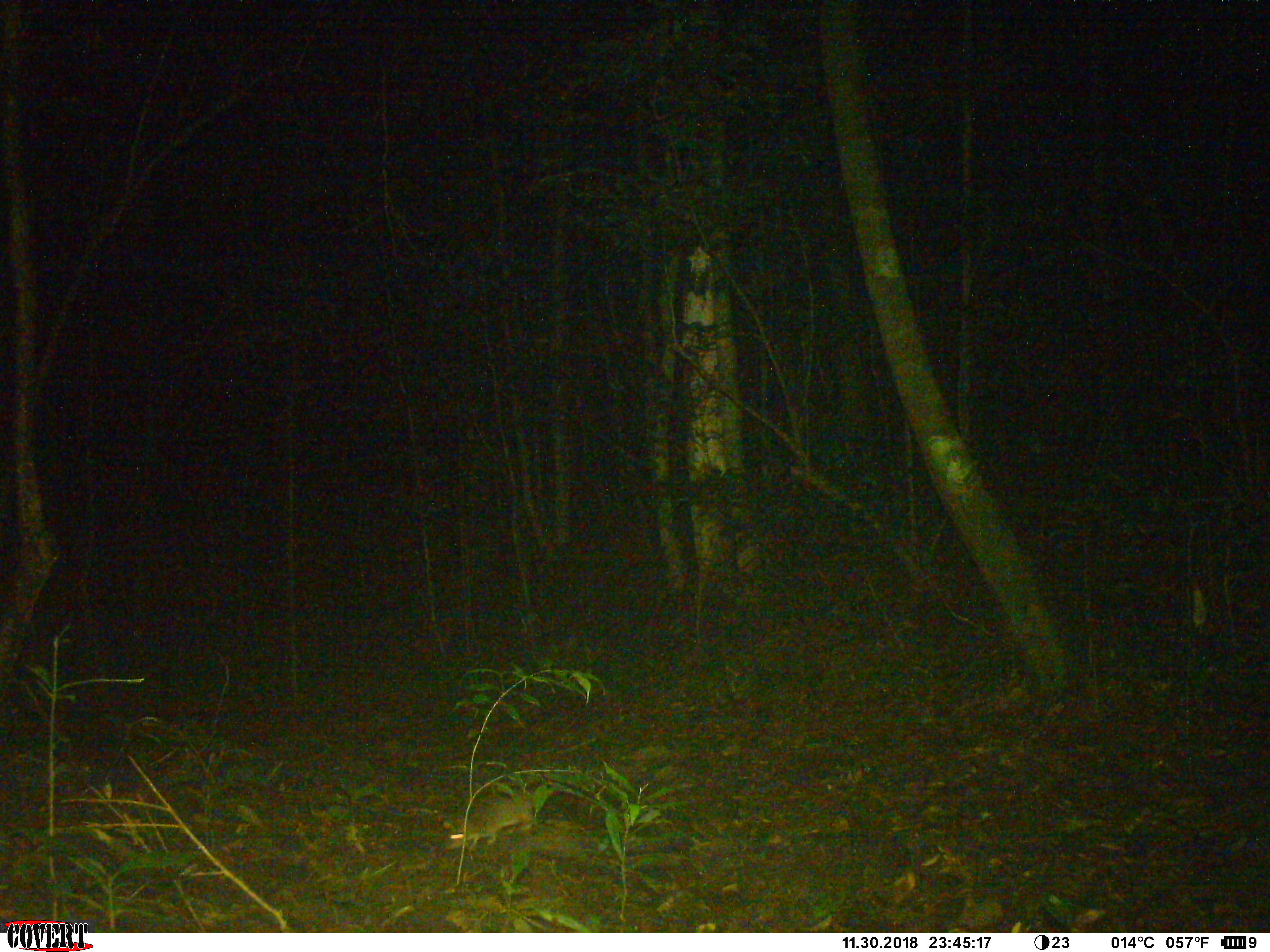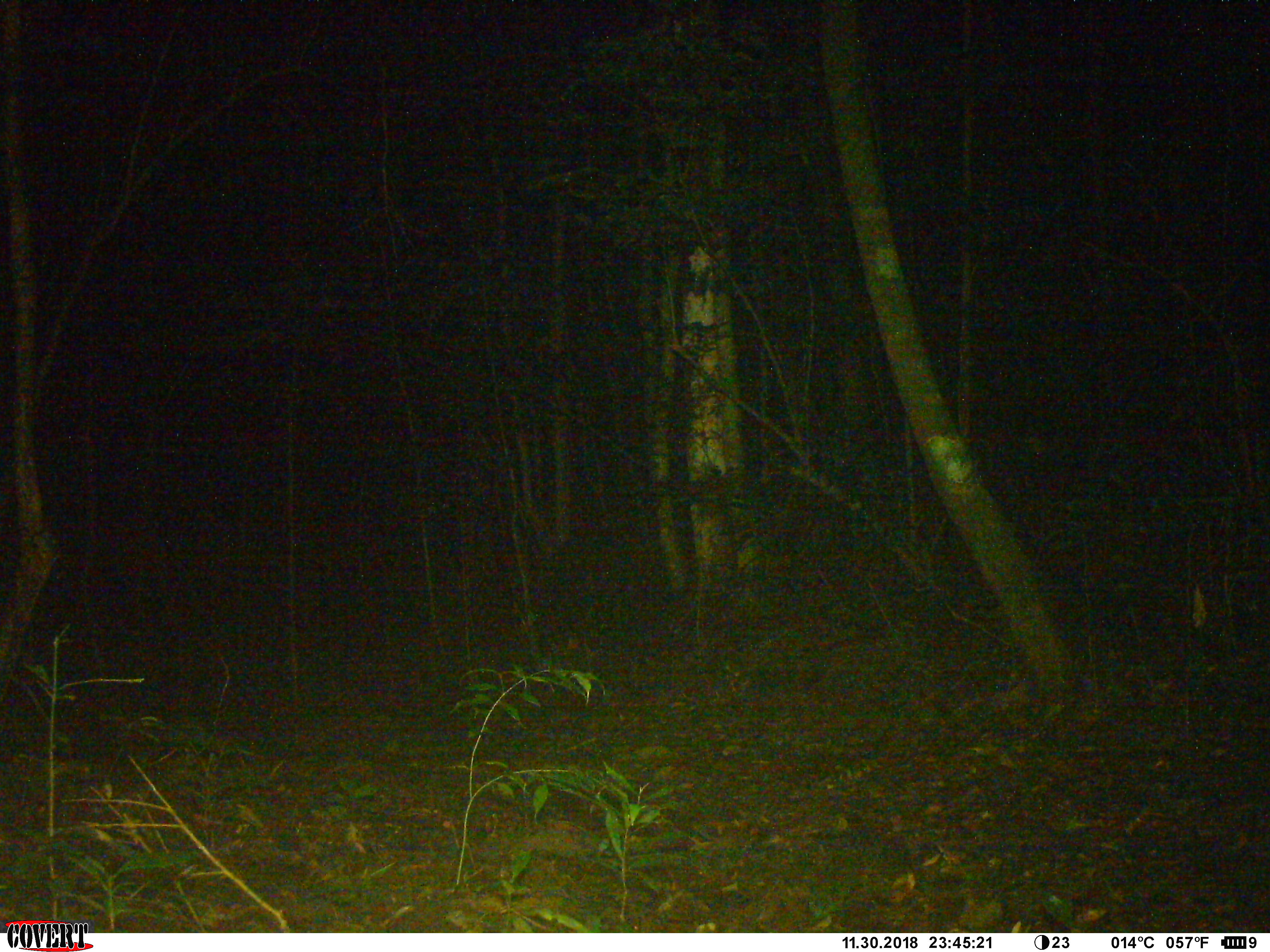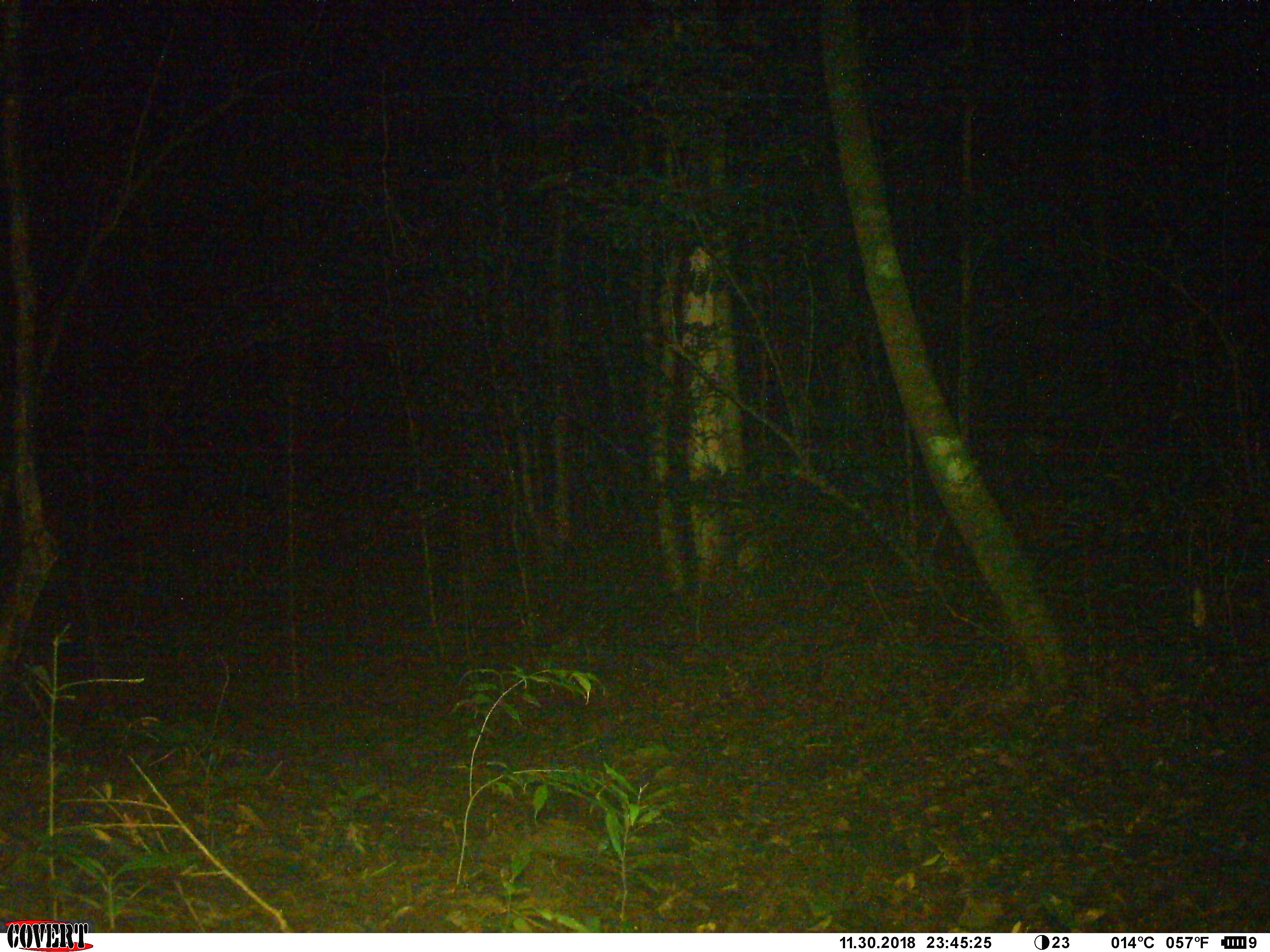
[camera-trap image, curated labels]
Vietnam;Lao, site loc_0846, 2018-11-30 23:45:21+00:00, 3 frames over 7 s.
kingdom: Animalia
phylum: Chordata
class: Mammalia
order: Rodentia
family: Muridae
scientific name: Muridae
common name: old-world mice and rats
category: unidentified murid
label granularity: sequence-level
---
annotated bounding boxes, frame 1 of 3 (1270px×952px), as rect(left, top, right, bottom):
unidentified murid: rect(443, 794, 533, 851)